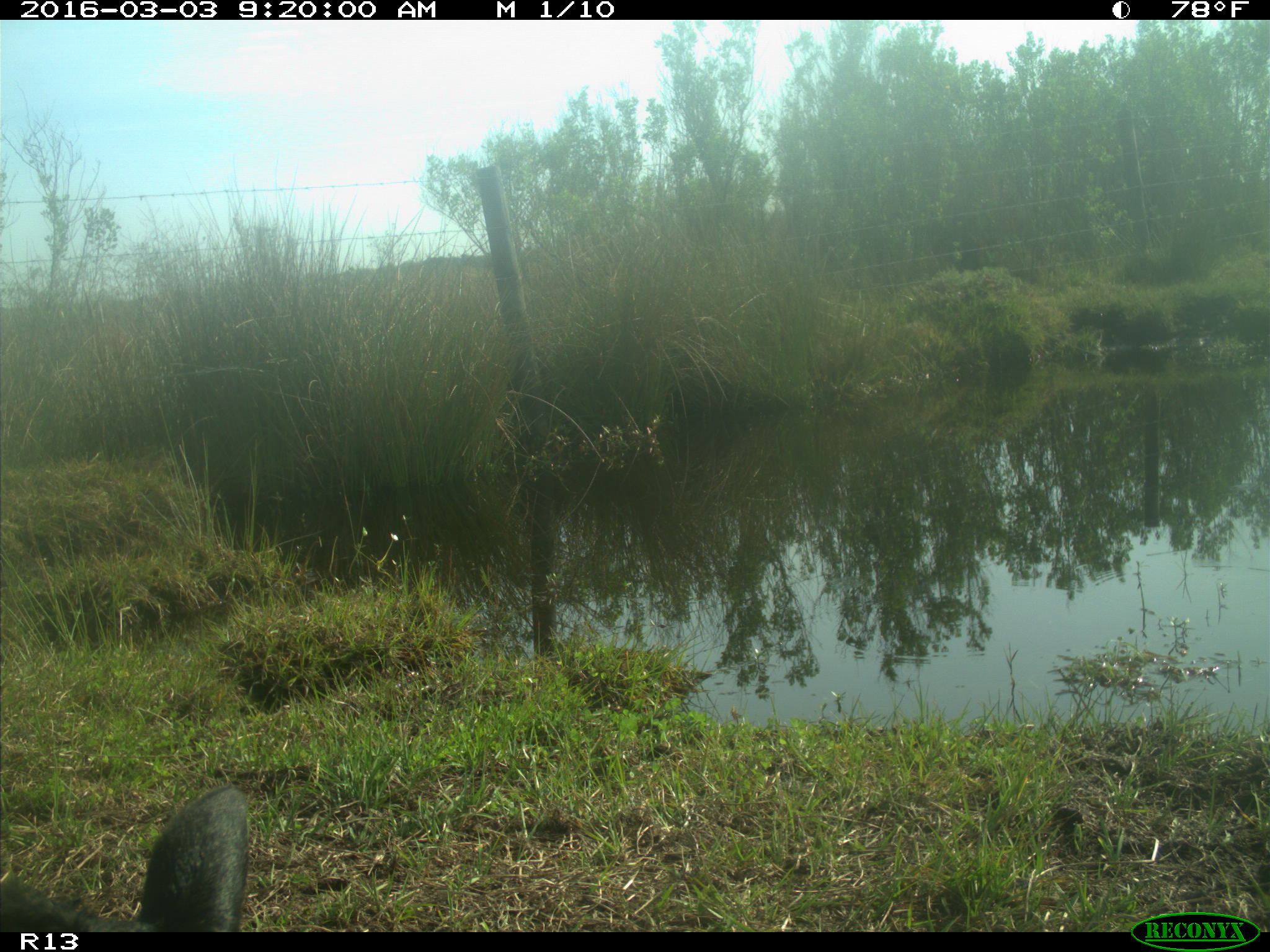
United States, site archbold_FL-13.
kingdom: Animalia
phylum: Chordata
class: Mammalia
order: Artiodactyla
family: Bovidae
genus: Bos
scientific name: Bos taurus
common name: domestic cow